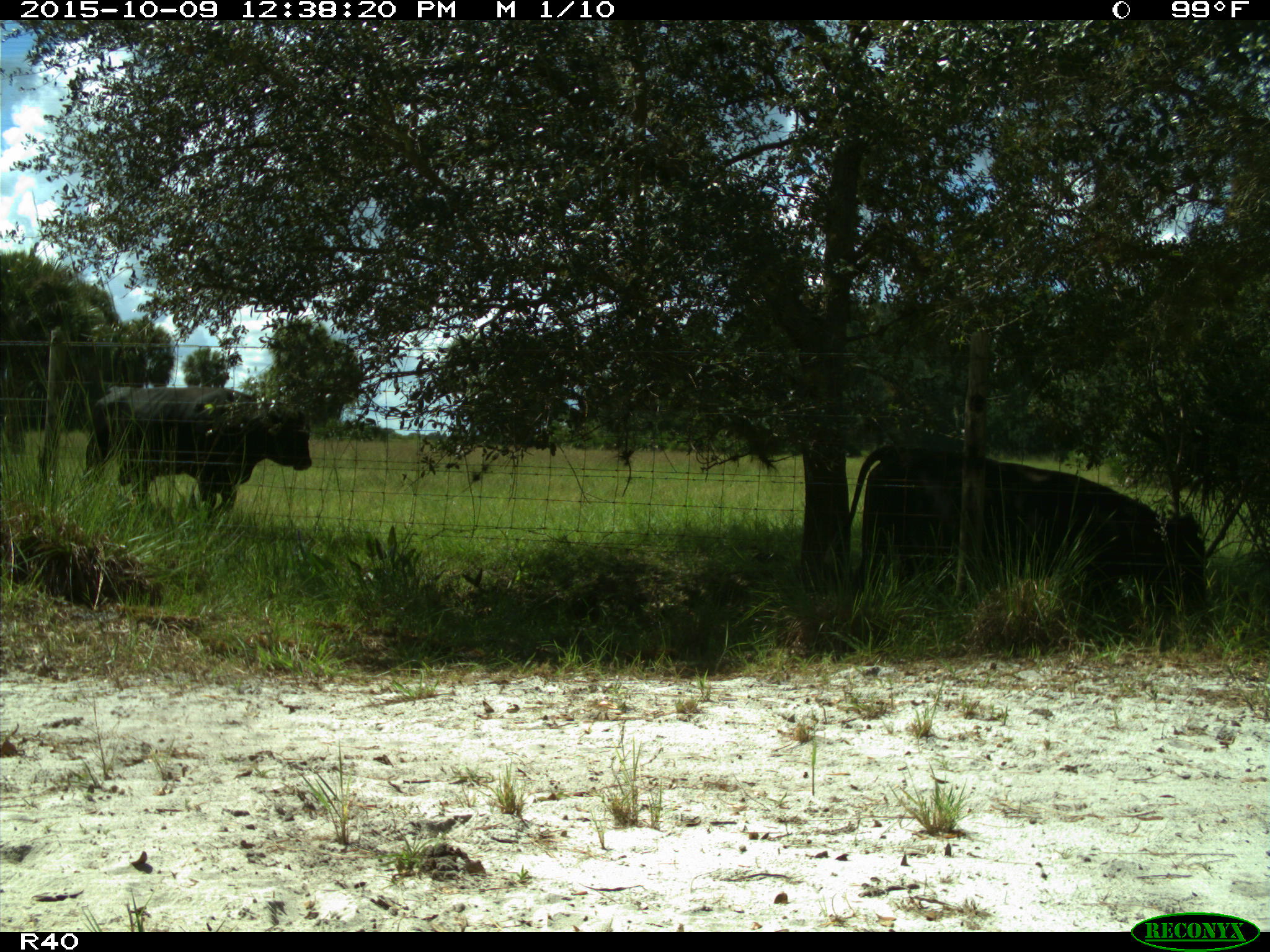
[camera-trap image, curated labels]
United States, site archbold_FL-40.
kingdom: Animalia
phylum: Chordata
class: Mammalia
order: Artiodactyla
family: Bovidae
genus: Bos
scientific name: Bos taurus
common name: domestic cow